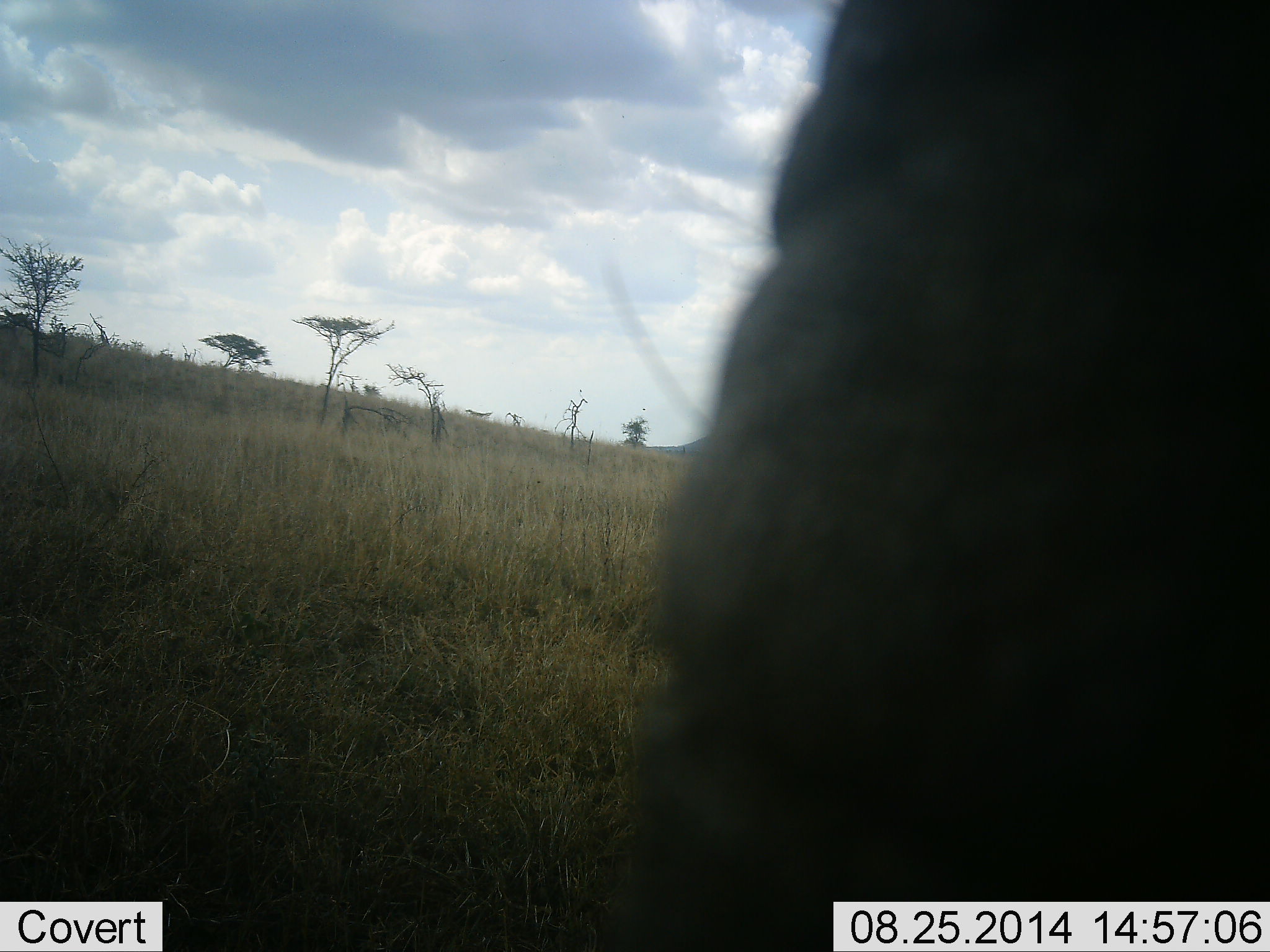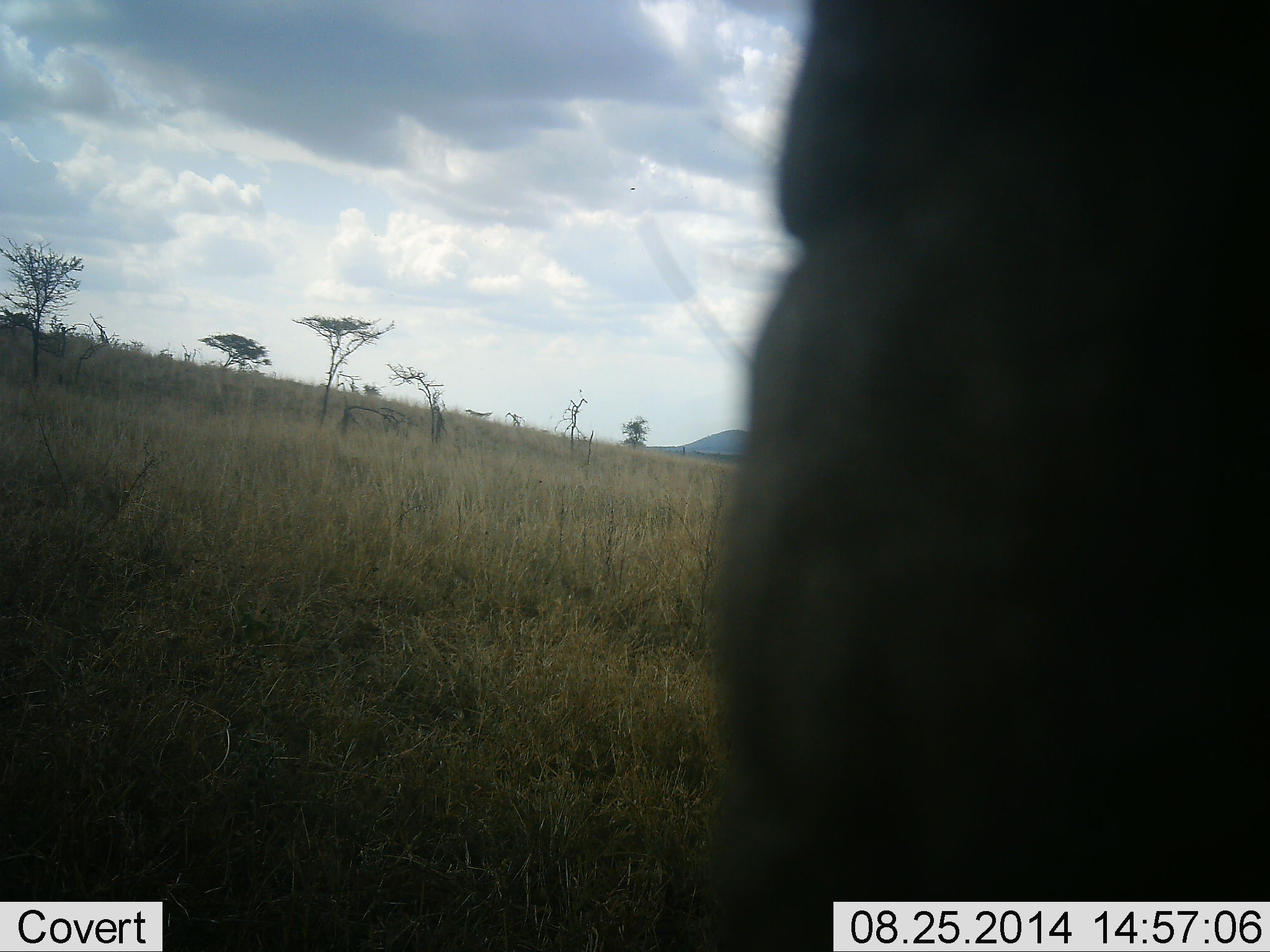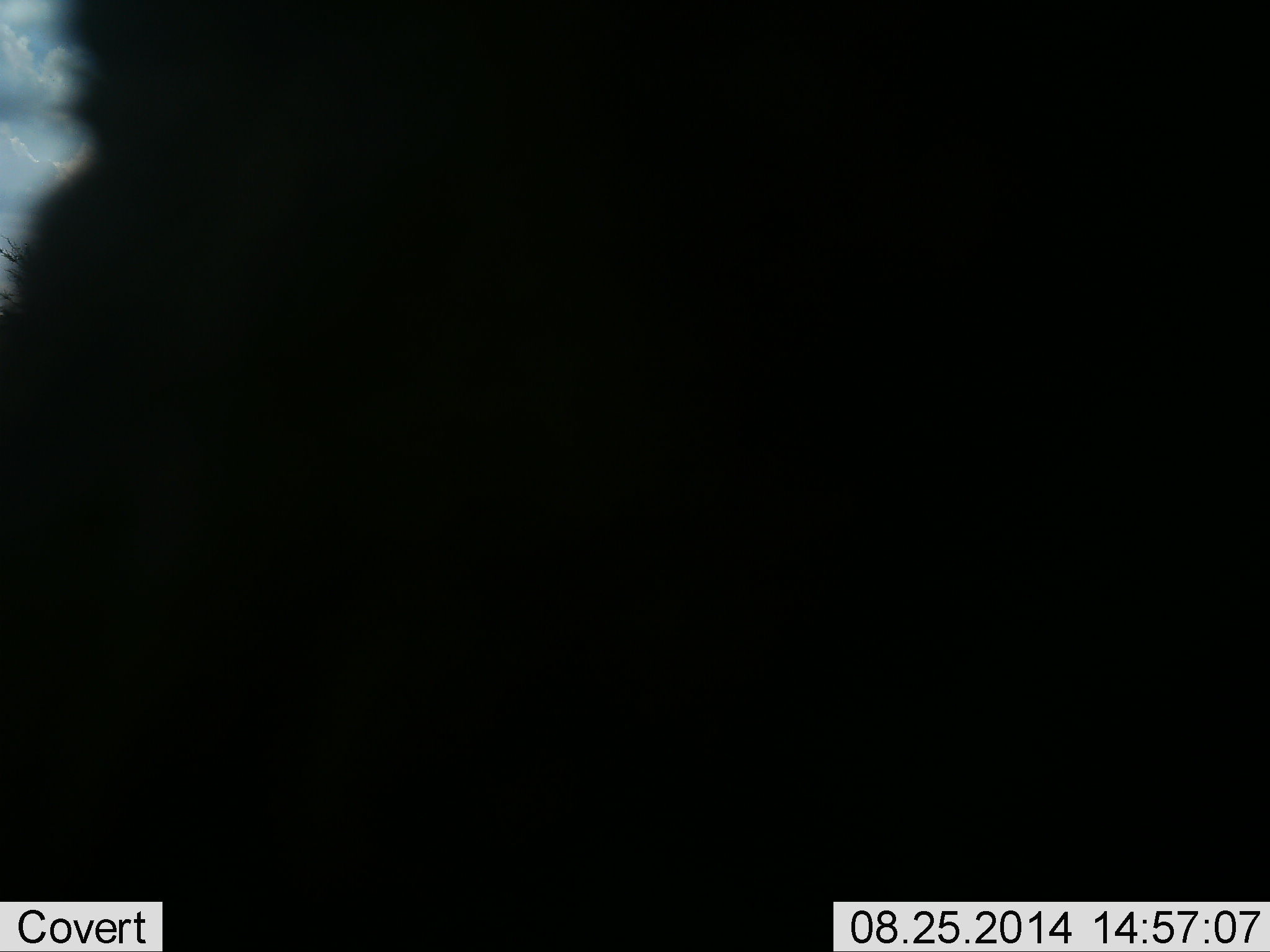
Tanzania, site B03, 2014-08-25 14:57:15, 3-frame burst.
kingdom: Animalia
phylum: Chordata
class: Mammalia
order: Artiodactyla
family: Bovidae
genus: Connochaetes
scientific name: Connochaetes taurinus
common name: blue wildebeest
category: wildebeest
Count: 1.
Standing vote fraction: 50%.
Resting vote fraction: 0%.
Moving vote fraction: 20%.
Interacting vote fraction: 0%.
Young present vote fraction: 0%.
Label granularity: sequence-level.